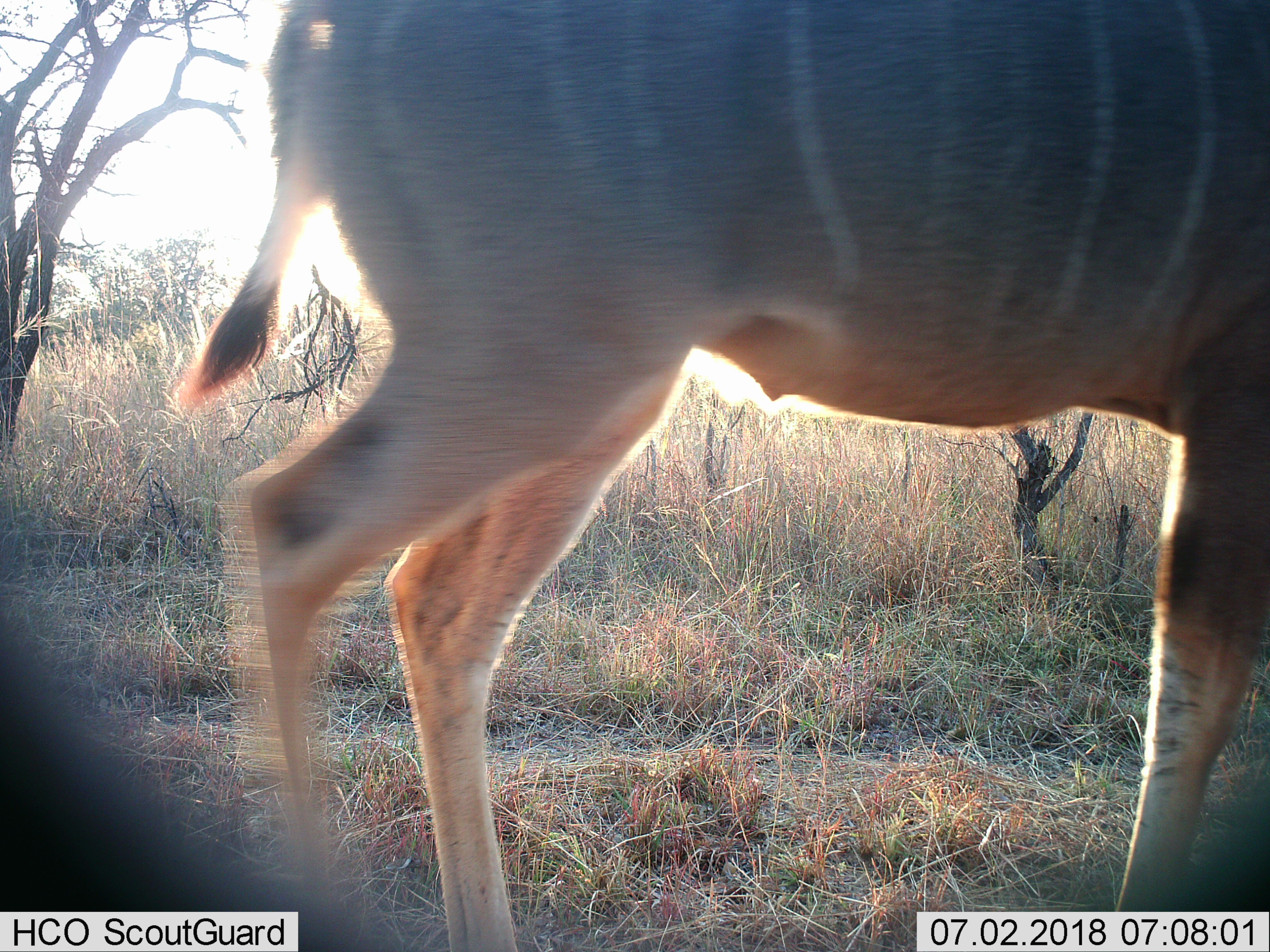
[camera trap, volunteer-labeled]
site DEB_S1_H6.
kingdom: Animalia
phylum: Chordata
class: Mammalia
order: Artiodactyla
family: Bovidae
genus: Tragelaphus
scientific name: Tragelaphus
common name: kudu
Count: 1.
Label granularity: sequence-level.